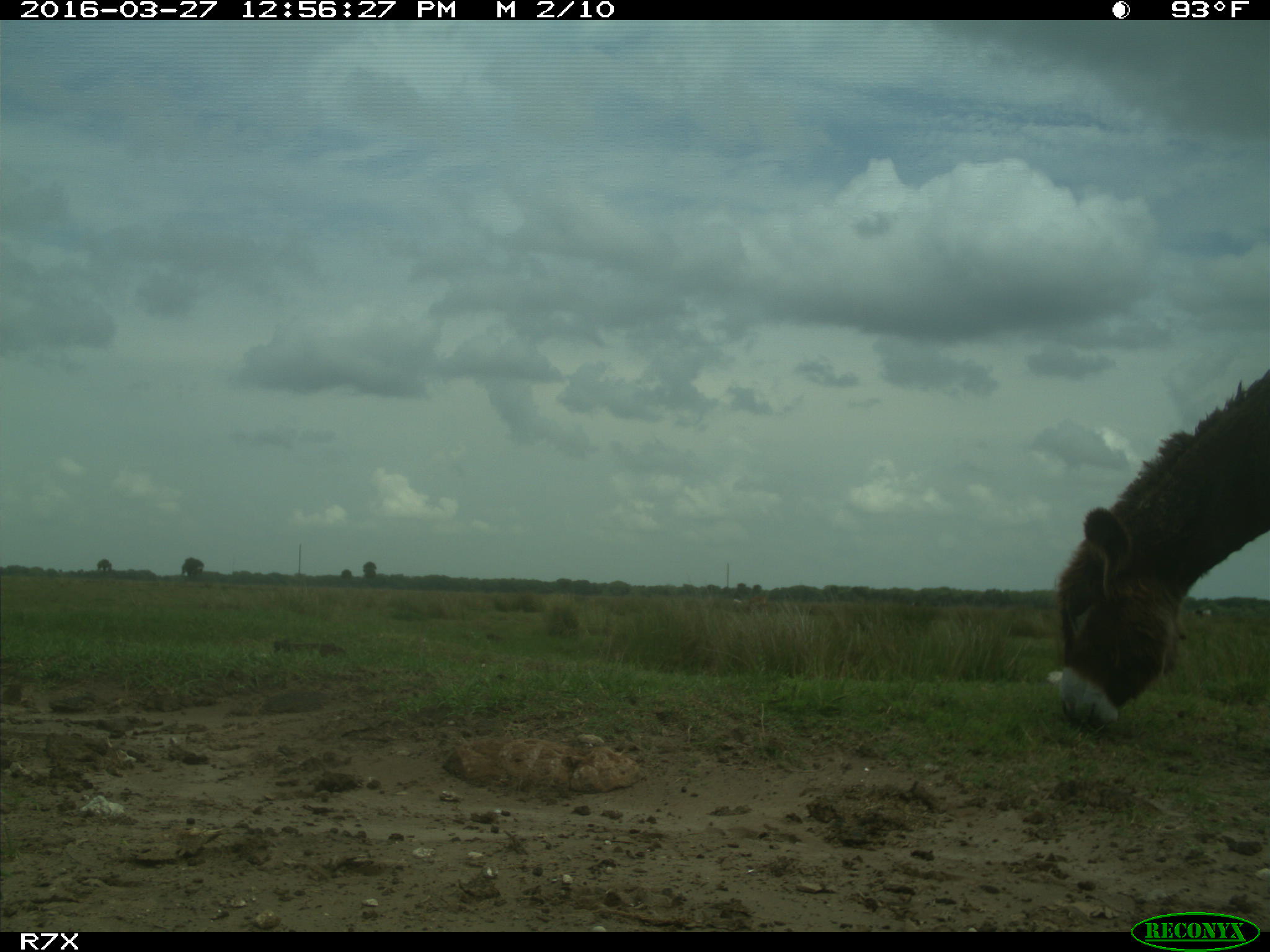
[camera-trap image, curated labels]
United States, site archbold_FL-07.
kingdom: Animalia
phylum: Chordata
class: Mammalia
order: Artiodactyla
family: Bovidae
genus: Bos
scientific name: Bos taurus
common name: domestic cow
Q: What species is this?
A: Bos taurus (domestic cow).